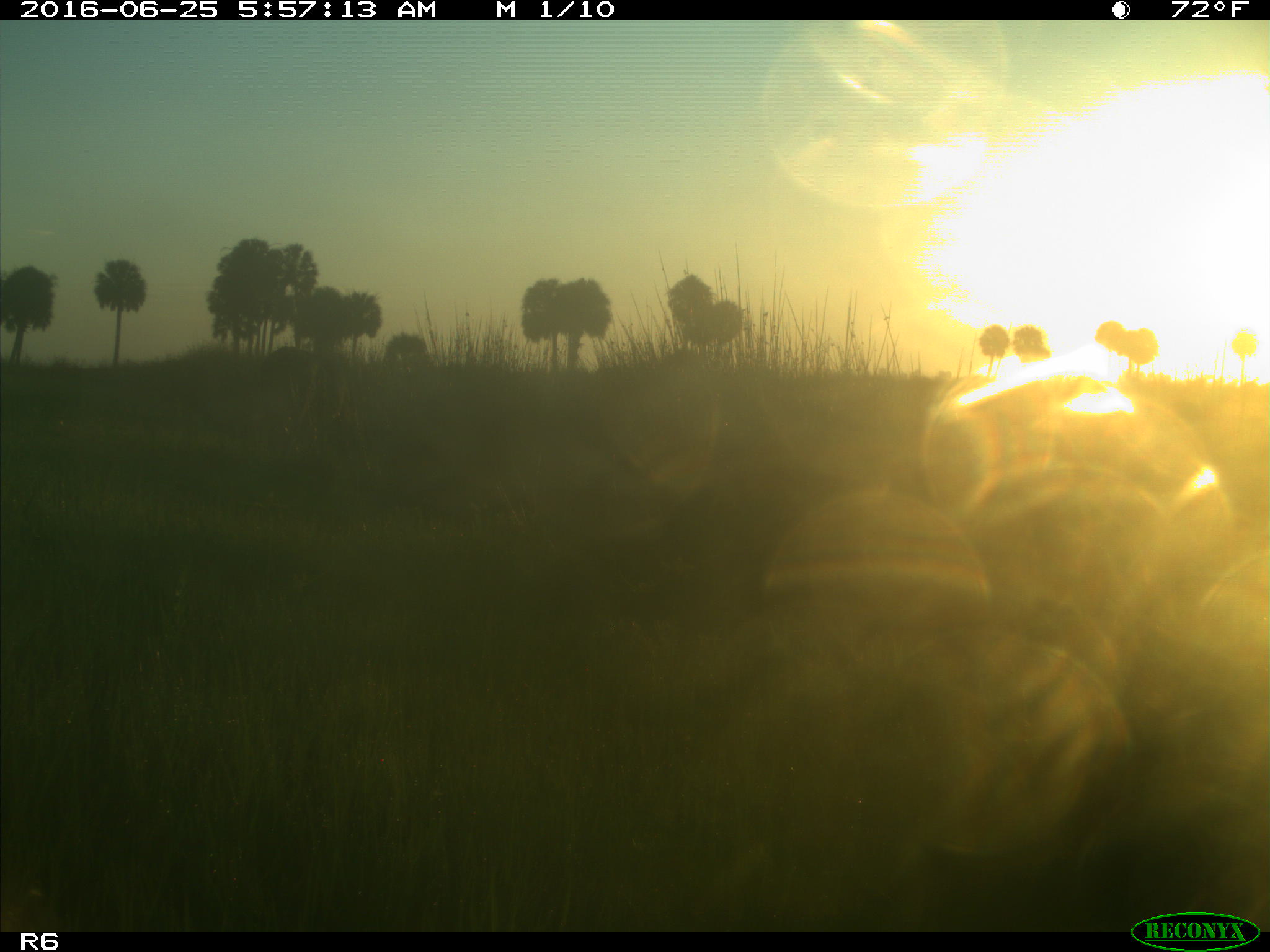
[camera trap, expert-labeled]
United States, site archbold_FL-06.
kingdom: Animalia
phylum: Chordata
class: Mammalia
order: Artiodactyla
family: Bovidae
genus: Bos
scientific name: Bos taurus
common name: domestic cow